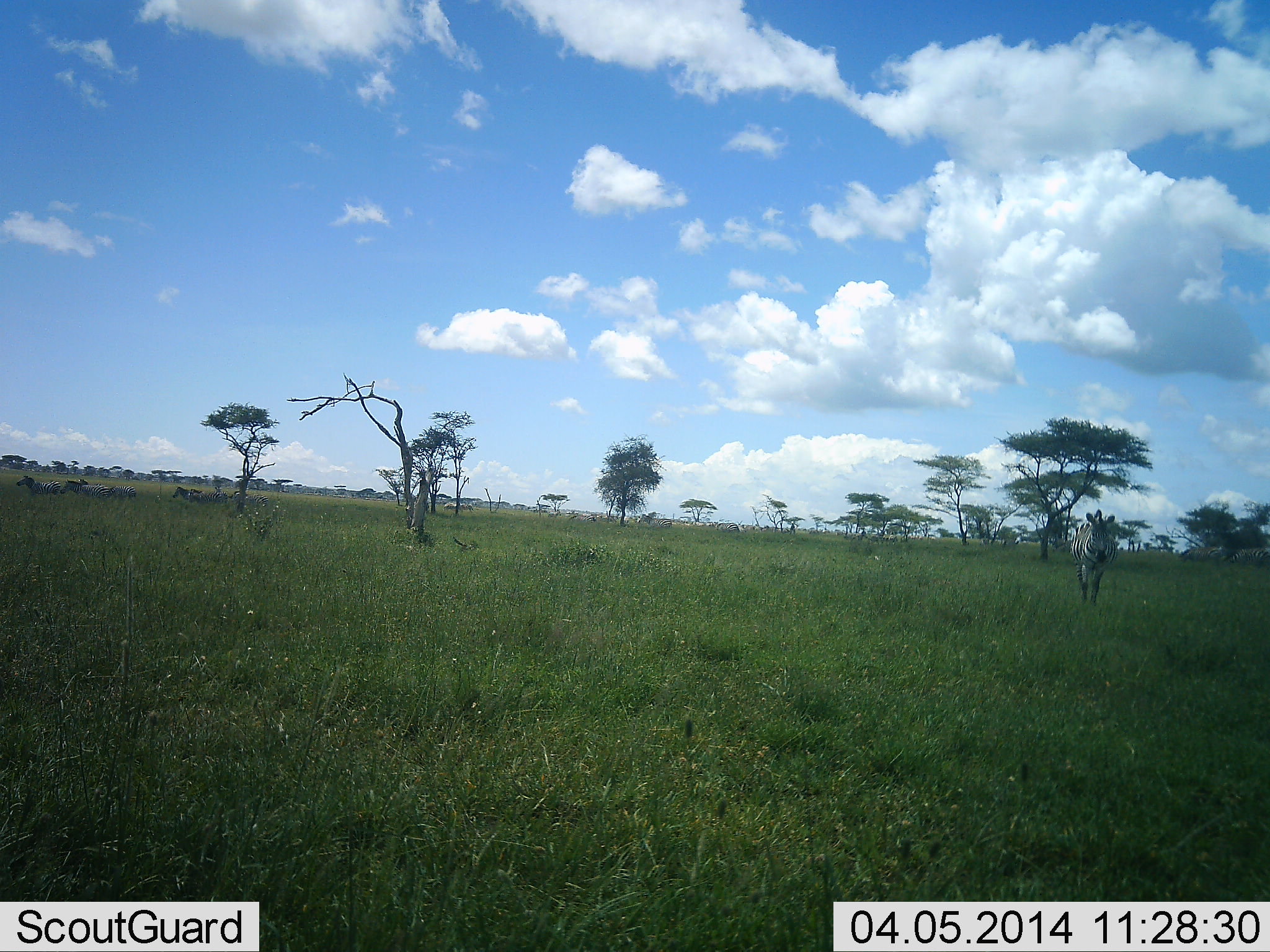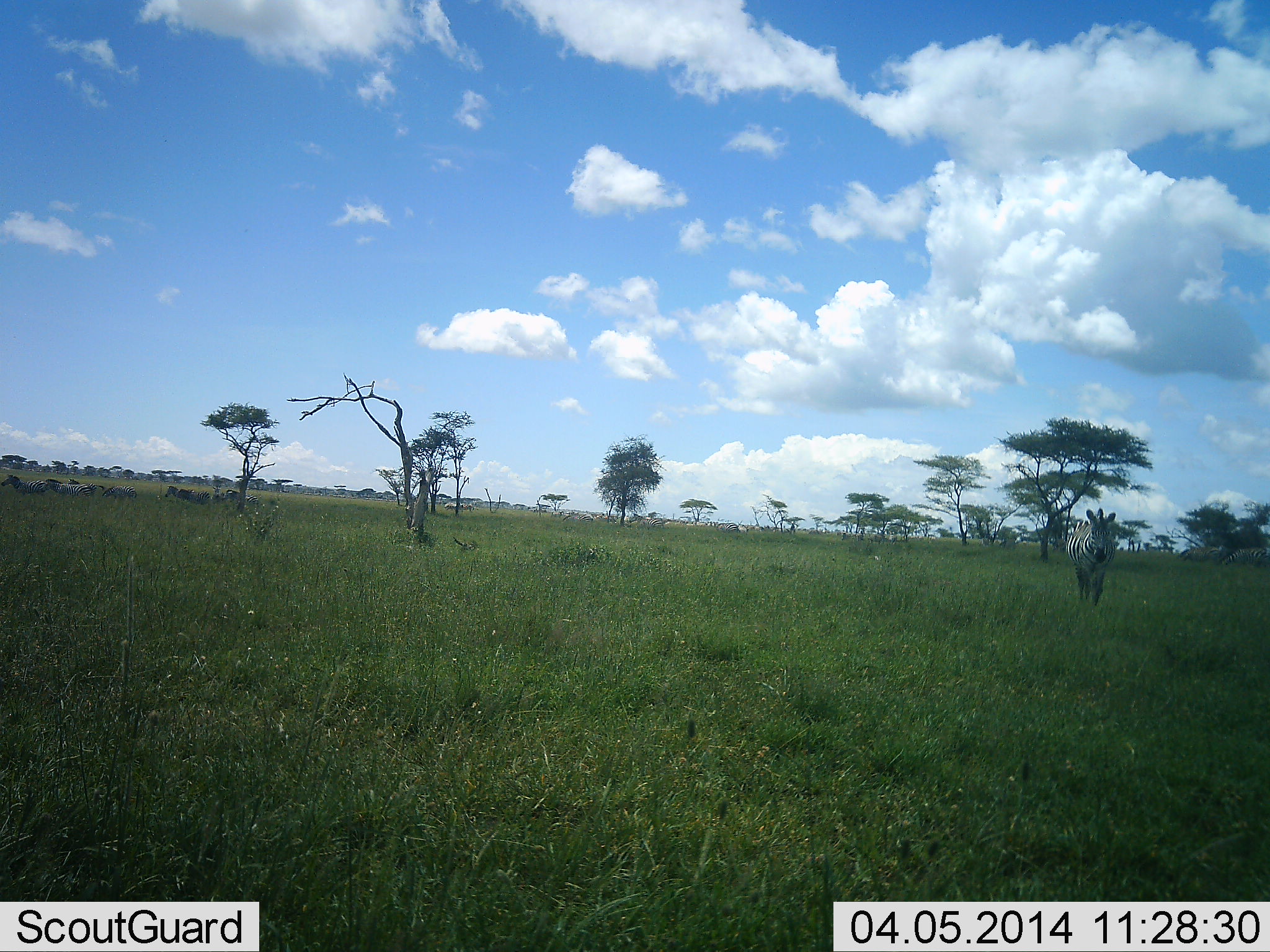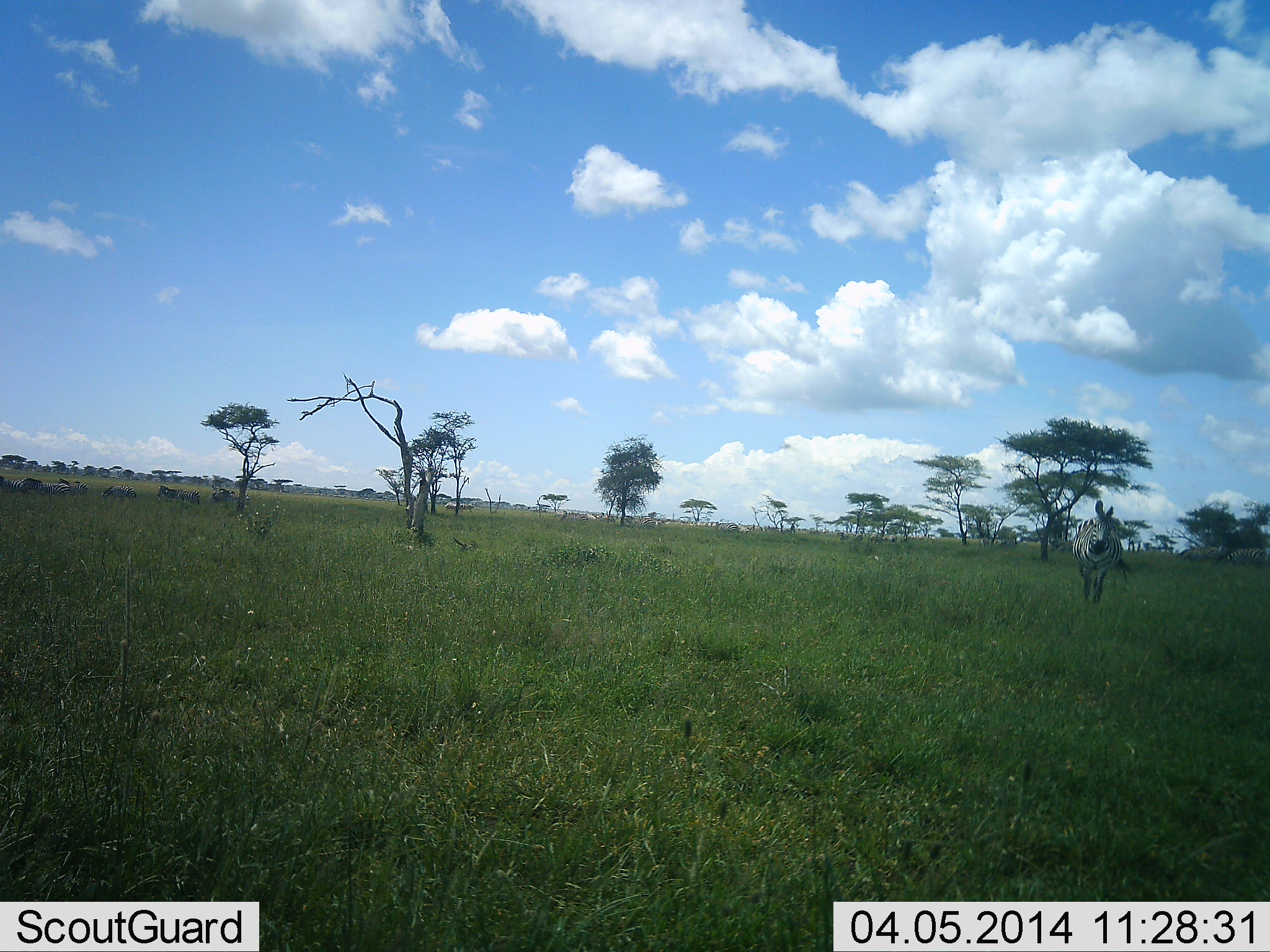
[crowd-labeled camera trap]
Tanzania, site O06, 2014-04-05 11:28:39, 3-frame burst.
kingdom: Animalia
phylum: Chordata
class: Mammalia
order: Perissodactyla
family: Equidae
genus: Equus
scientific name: Equus quagga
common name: plains zebra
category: zebra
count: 11-50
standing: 0%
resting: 0%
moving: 100%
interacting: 10%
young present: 0%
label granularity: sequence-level